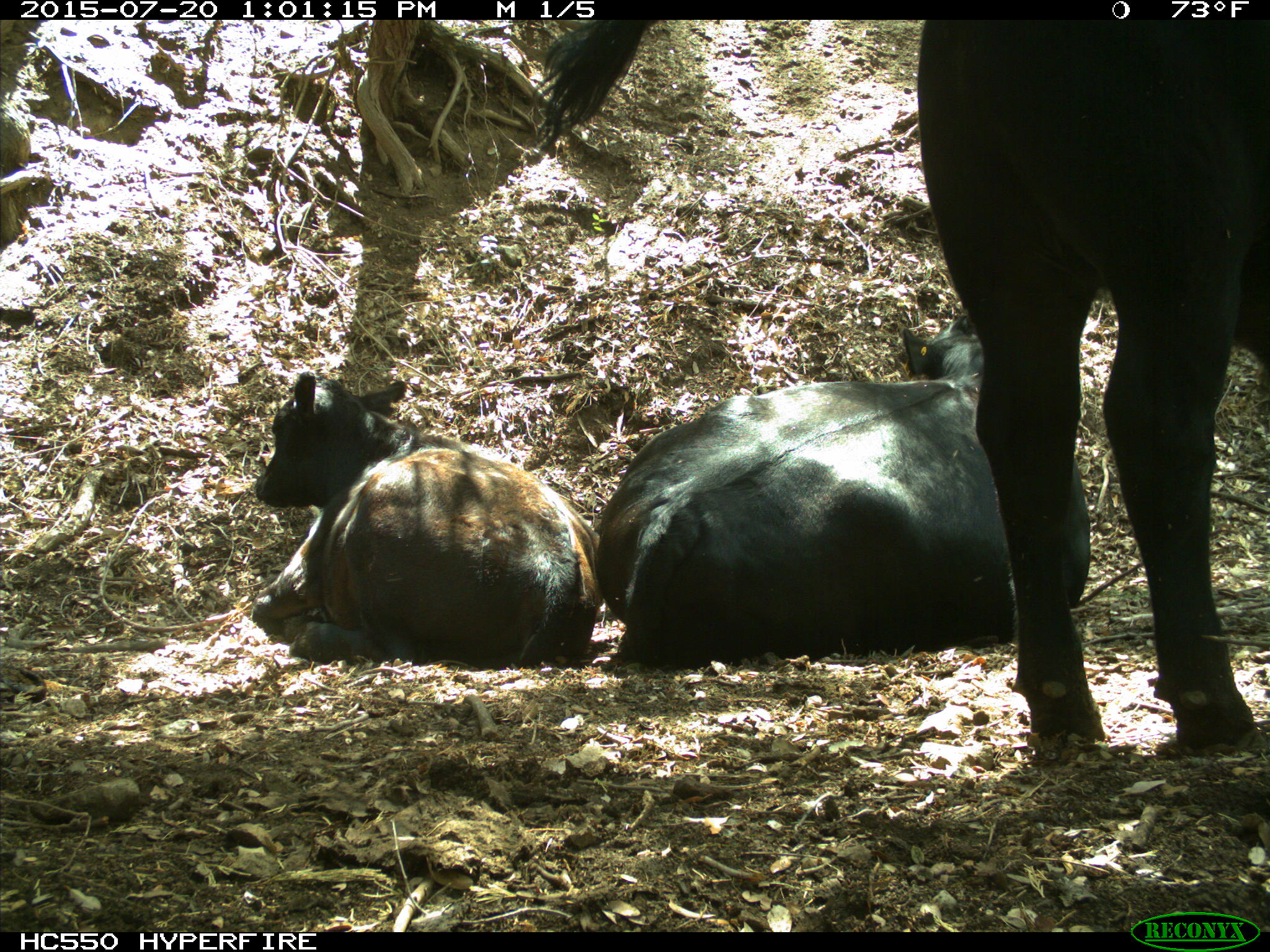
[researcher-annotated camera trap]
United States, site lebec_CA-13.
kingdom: Animalia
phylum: Chordata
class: Mammalia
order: Artiodactyla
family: Bovidae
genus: Bos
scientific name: Bos taurus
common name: domestic cow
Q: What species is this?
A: Bos taurus (domestic cow).